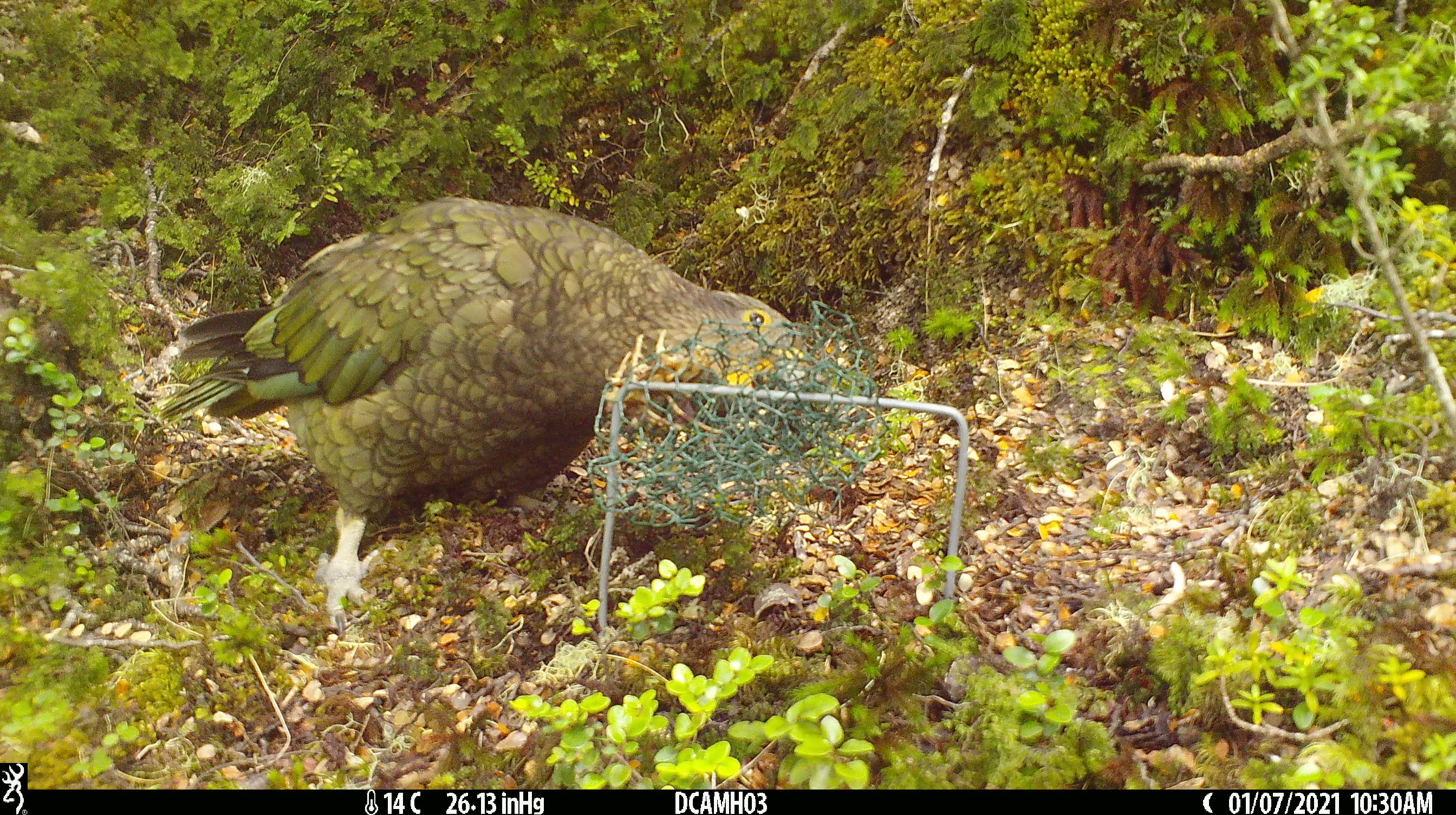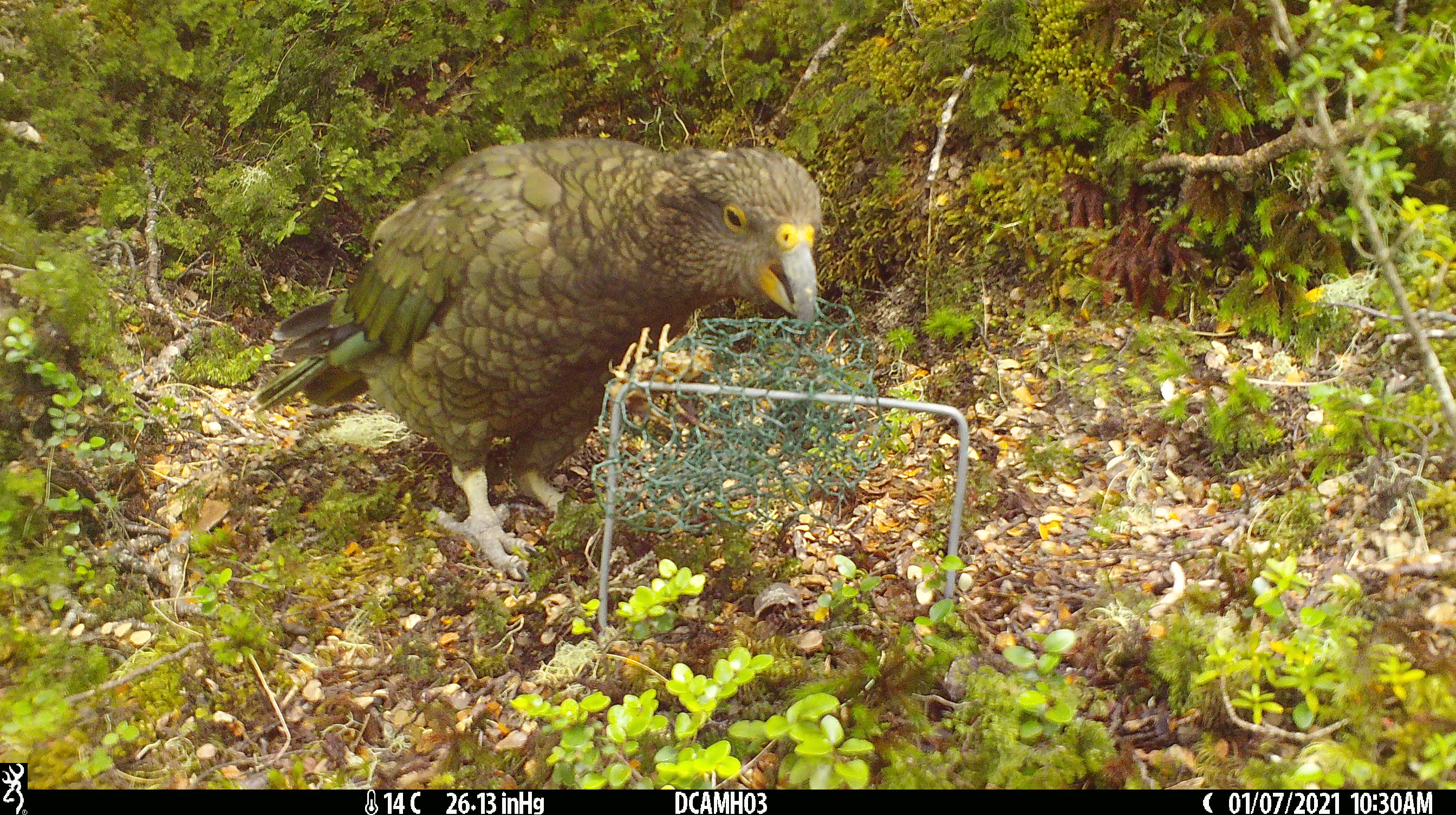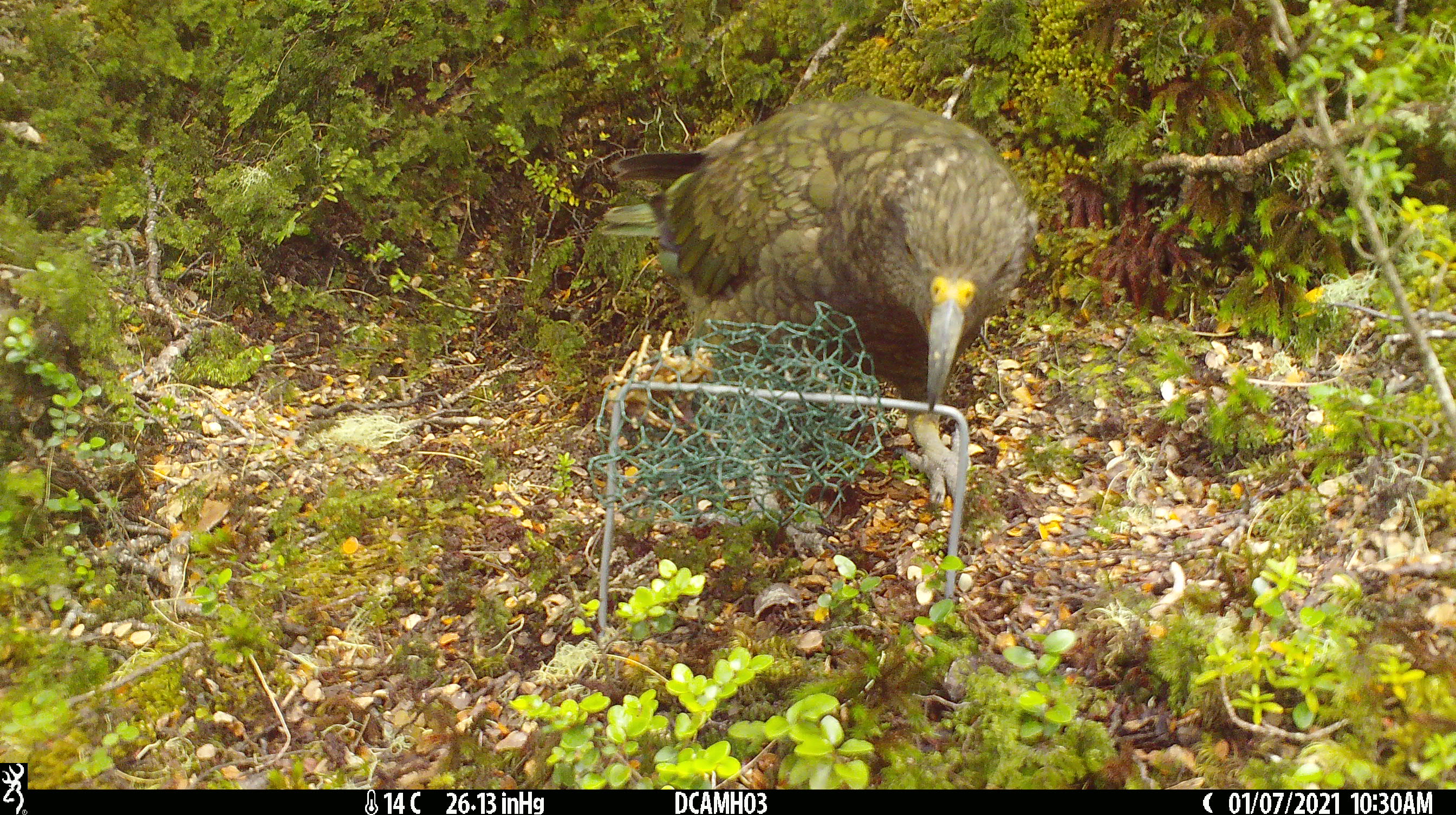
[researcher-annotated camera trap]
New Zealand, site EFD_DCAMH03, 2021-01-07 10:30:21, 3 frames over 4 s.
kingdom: Animalia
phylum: Chordata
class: Aves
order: Psittaciformes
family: Strigopidae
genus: Nestor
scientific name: Nestor notabilis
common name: kea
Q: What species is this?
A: Kea (Nestor notabilis).